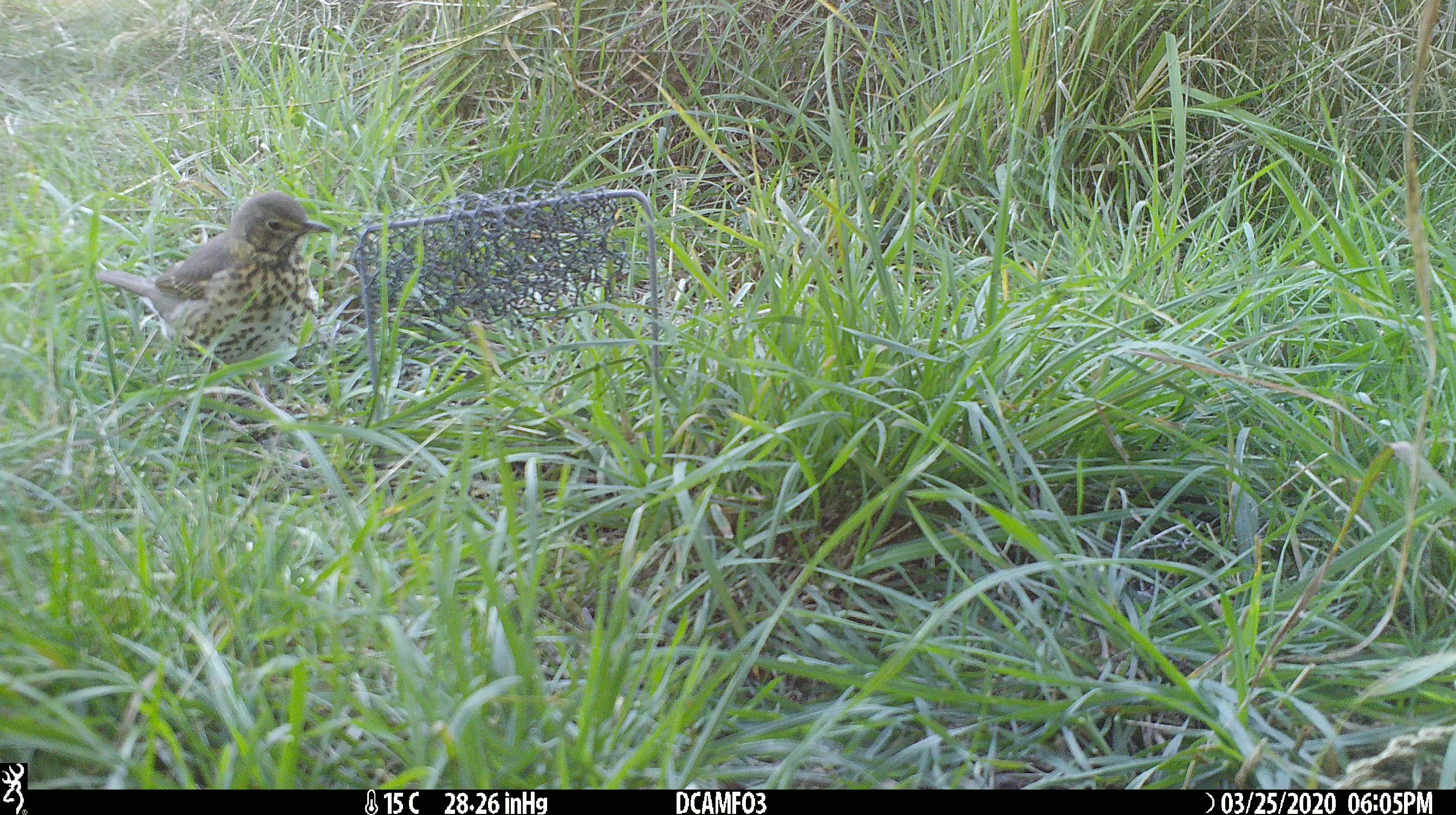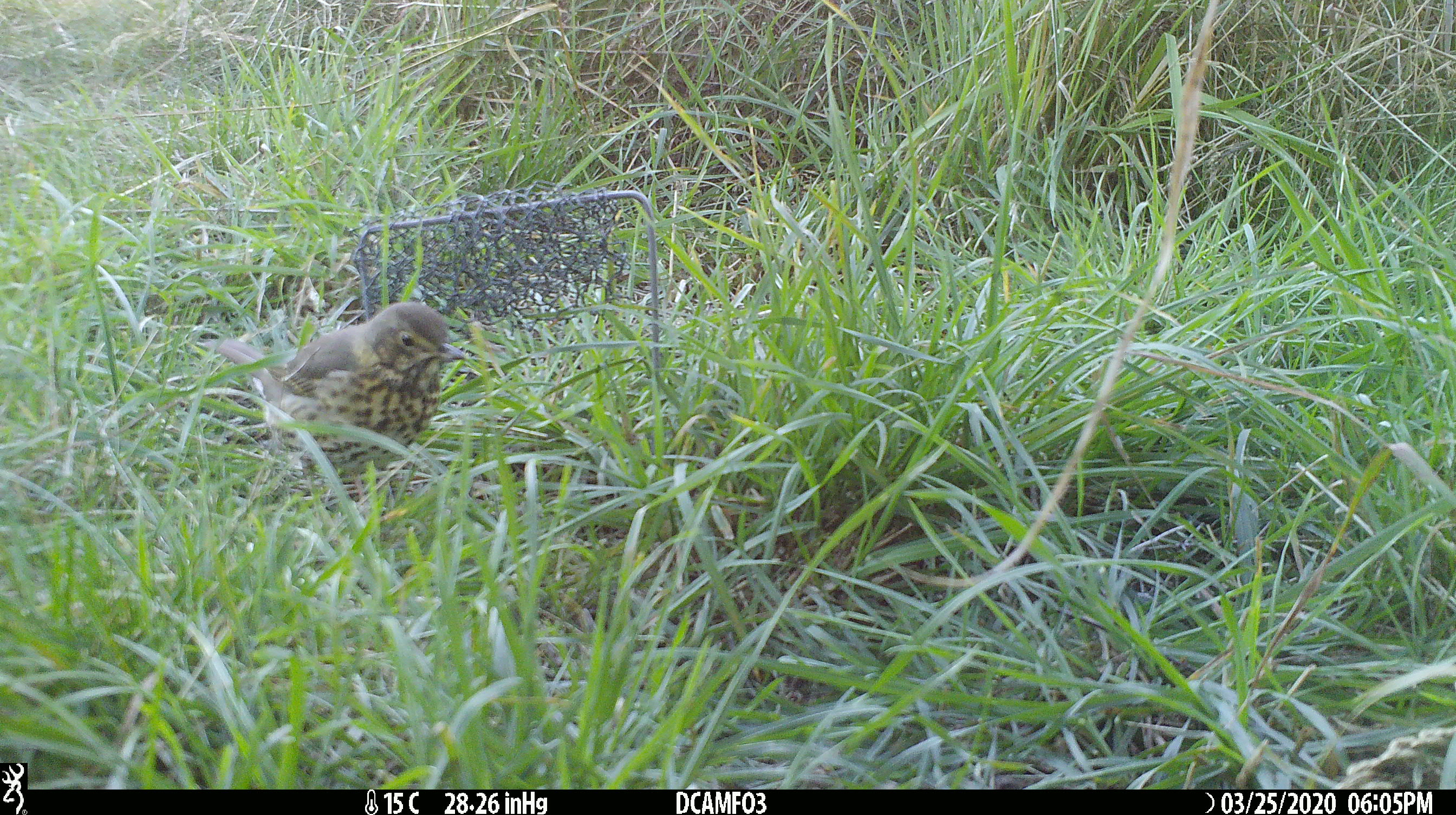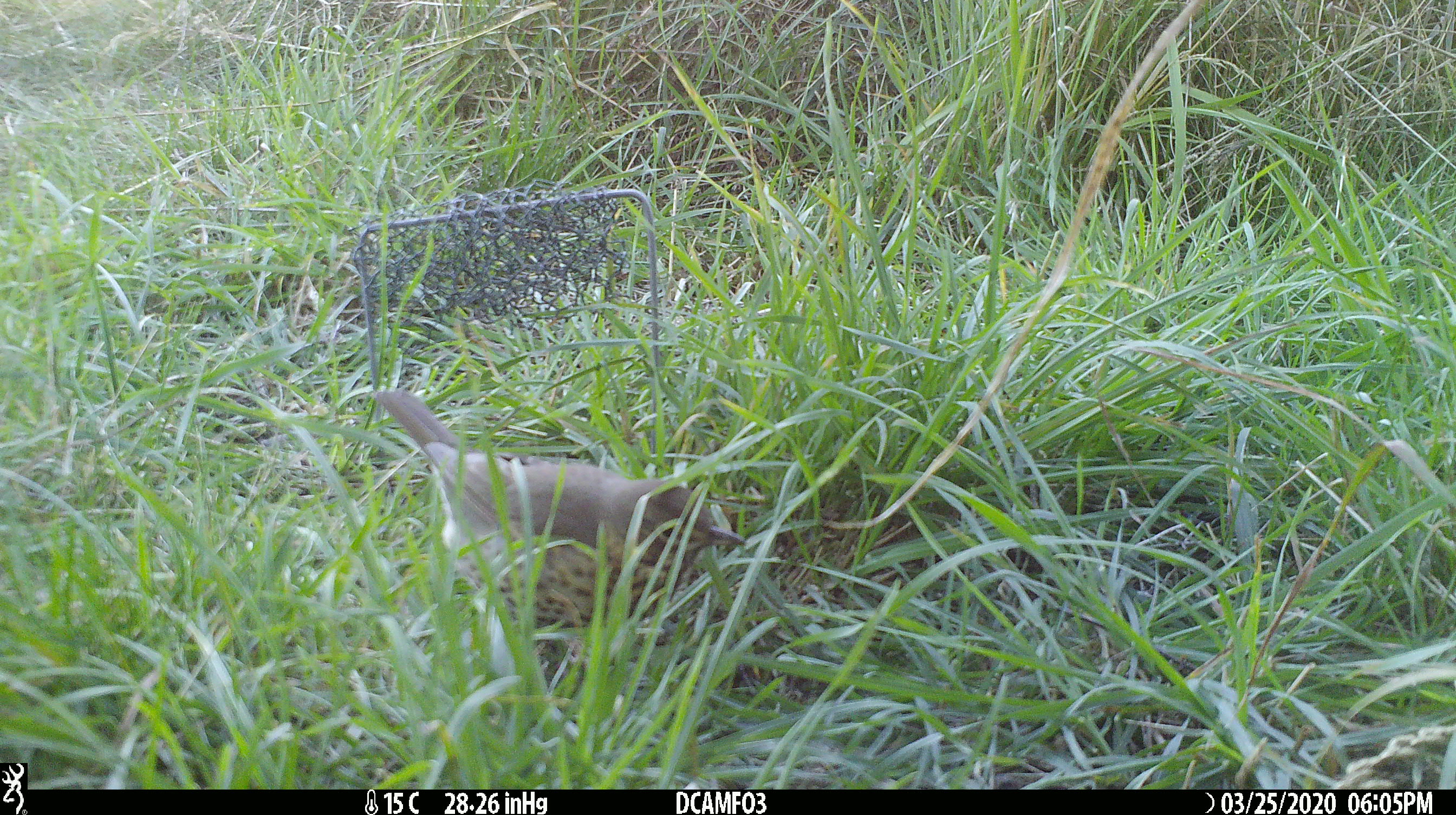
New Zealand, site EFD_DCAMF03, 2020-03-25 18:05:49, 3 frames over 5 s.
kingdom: Animalia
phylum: Chordata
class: Aves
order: Passeriformes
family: Turdidae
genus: Turdus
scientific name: Turdus philomelos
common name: song thrush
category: thrush